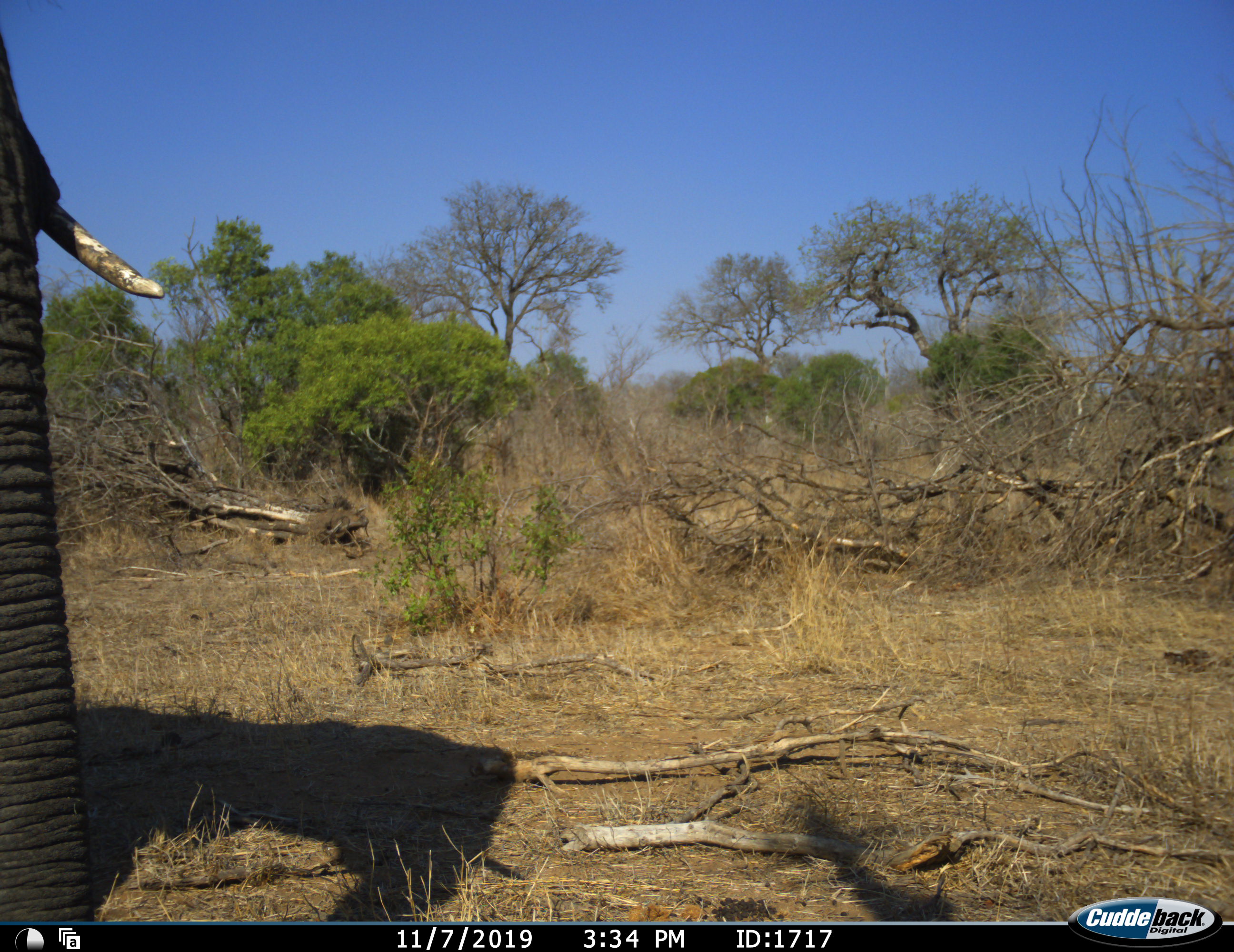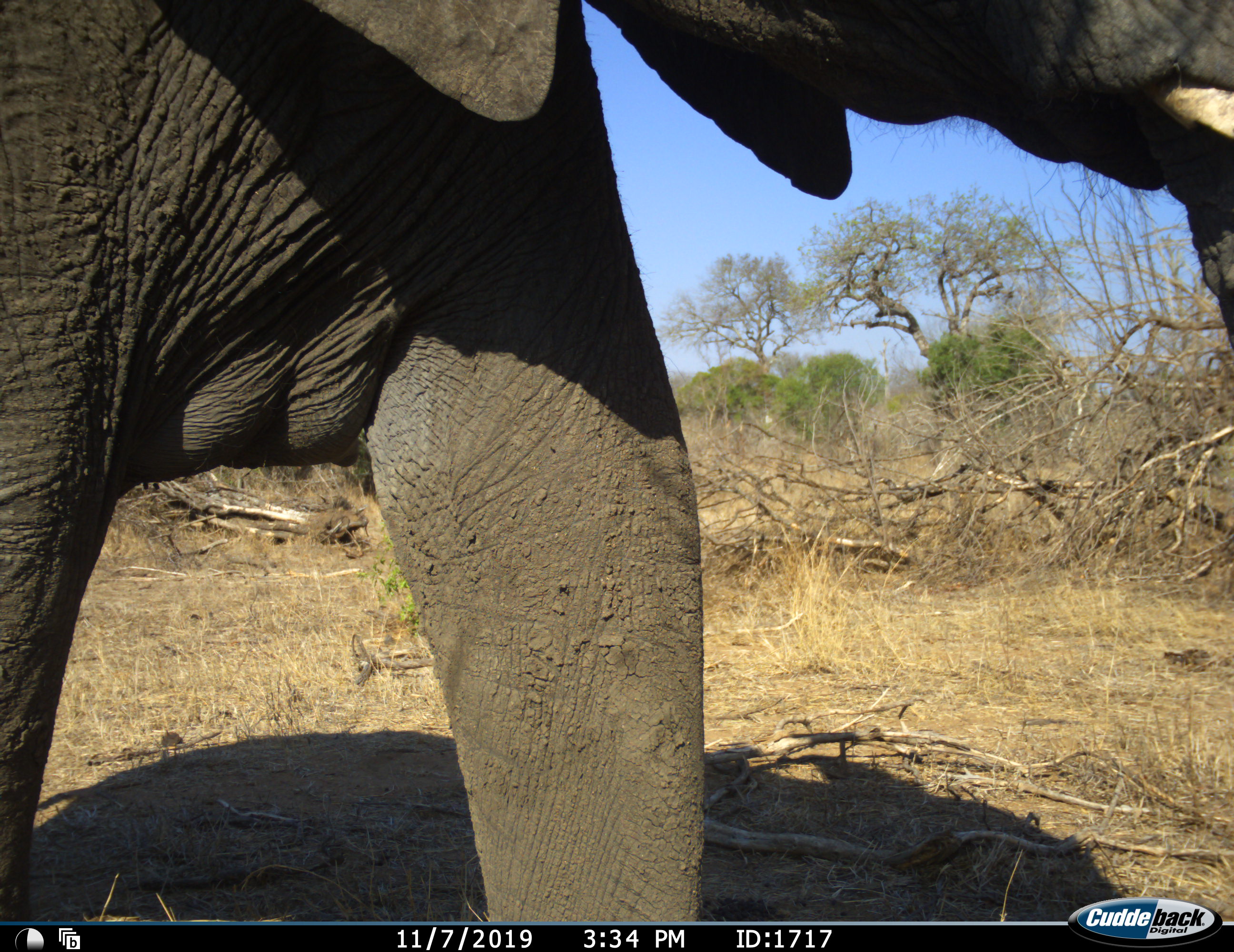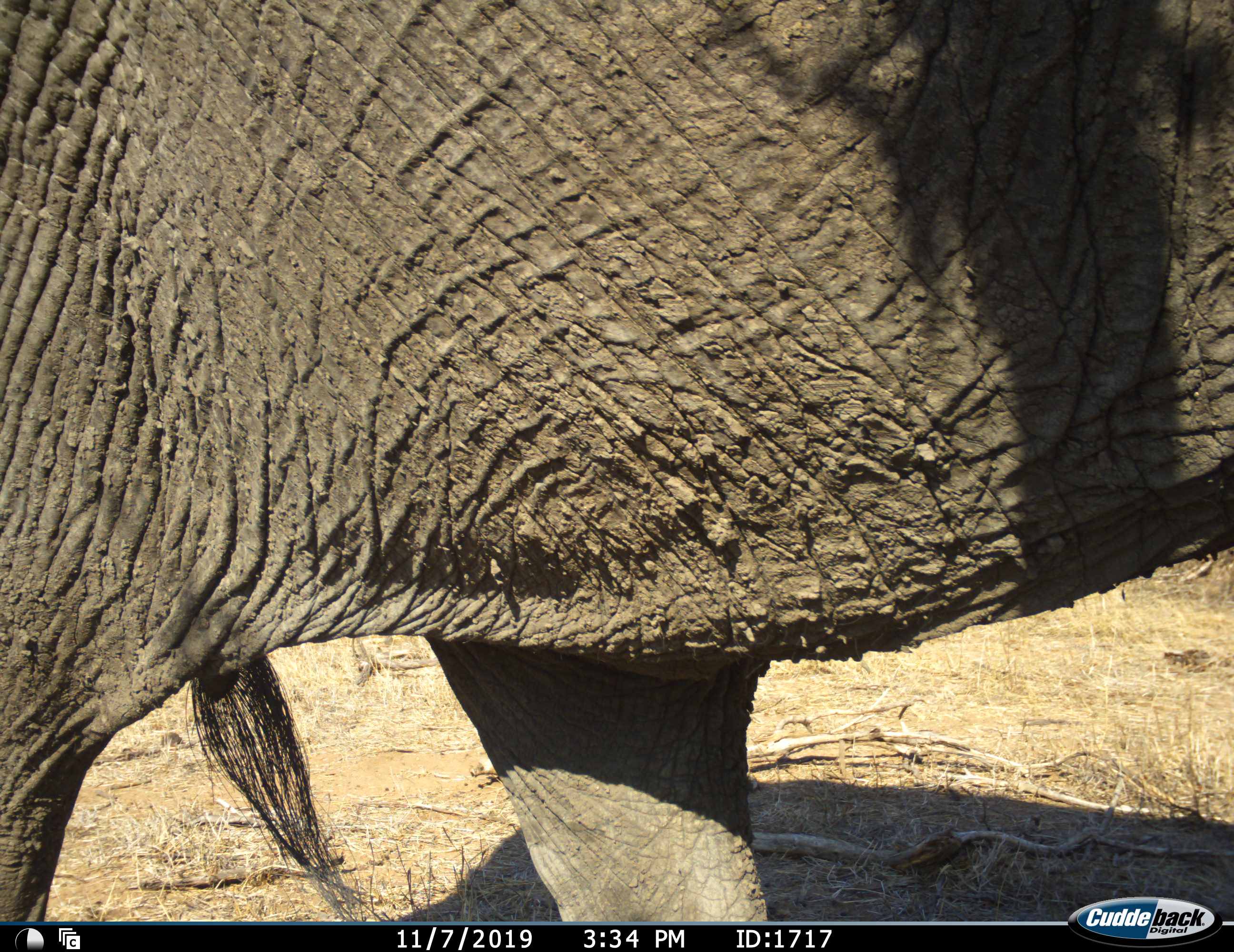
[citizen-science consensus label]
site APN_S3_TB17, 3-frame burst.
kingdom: Animalia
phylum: Chordata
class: Mammalia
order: Proboscidea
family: Elephantidae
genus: Loxodonta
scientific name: Loxodonta africana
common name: african bush elephant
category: elephant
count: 1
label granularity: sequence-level